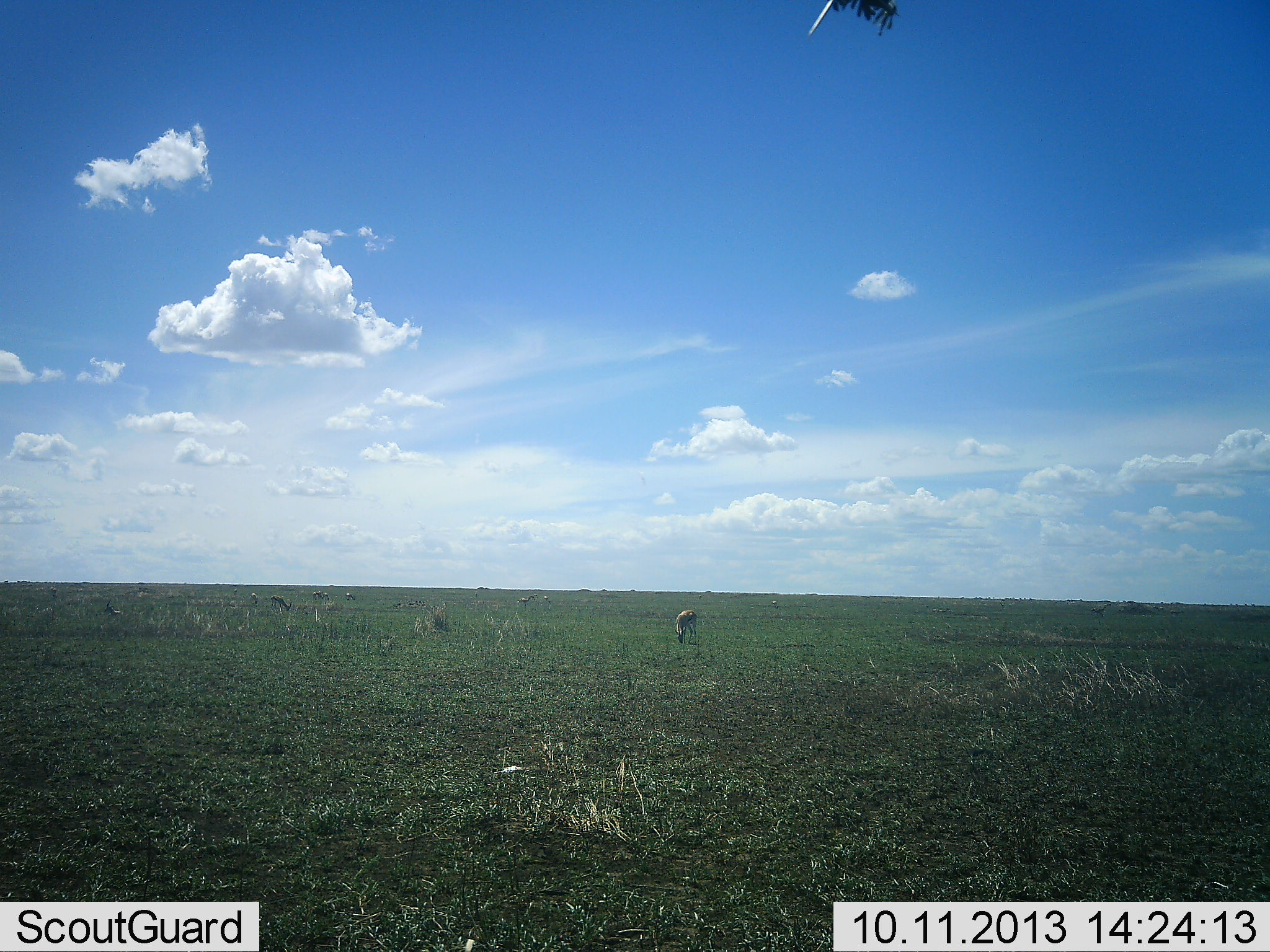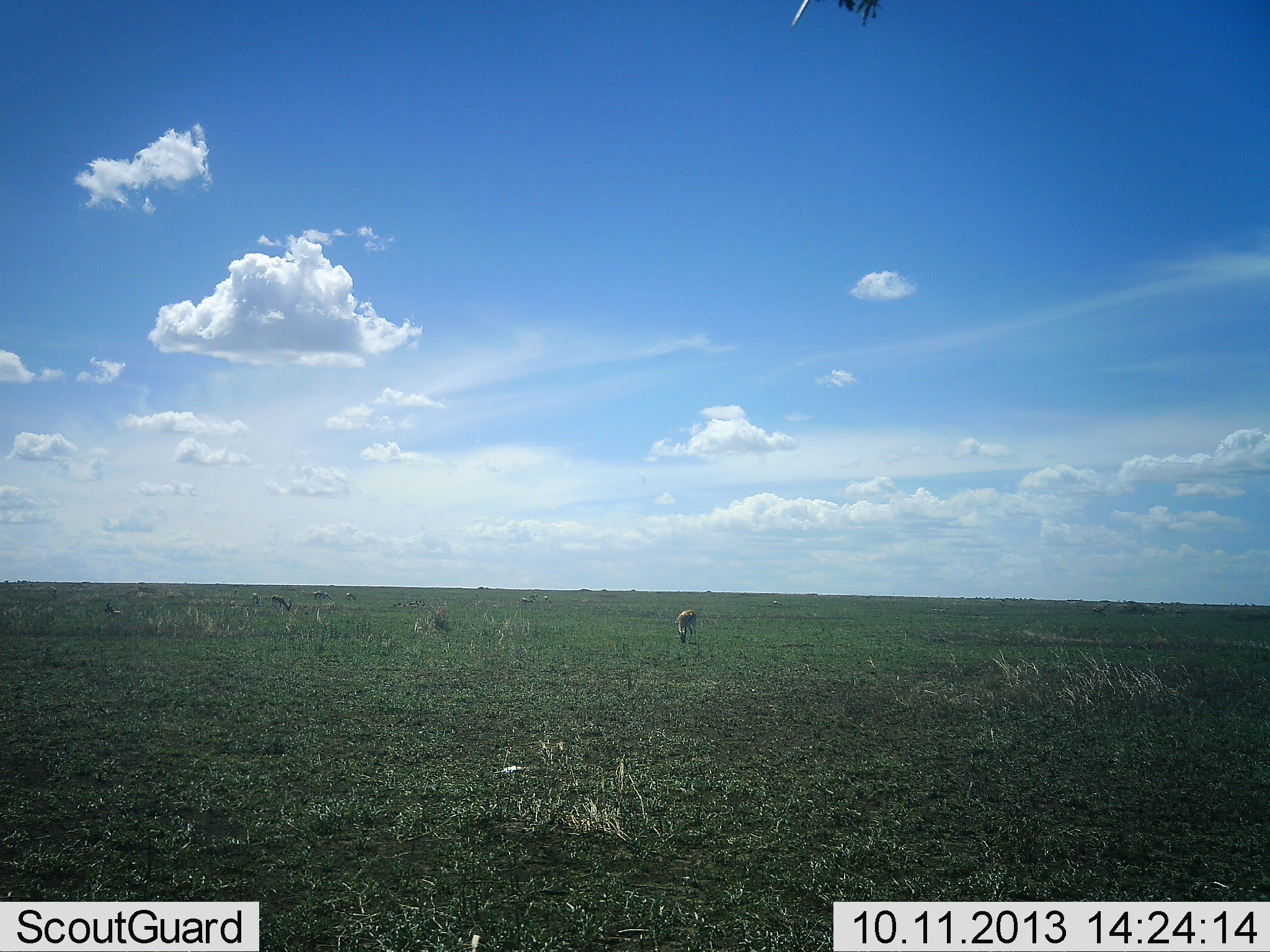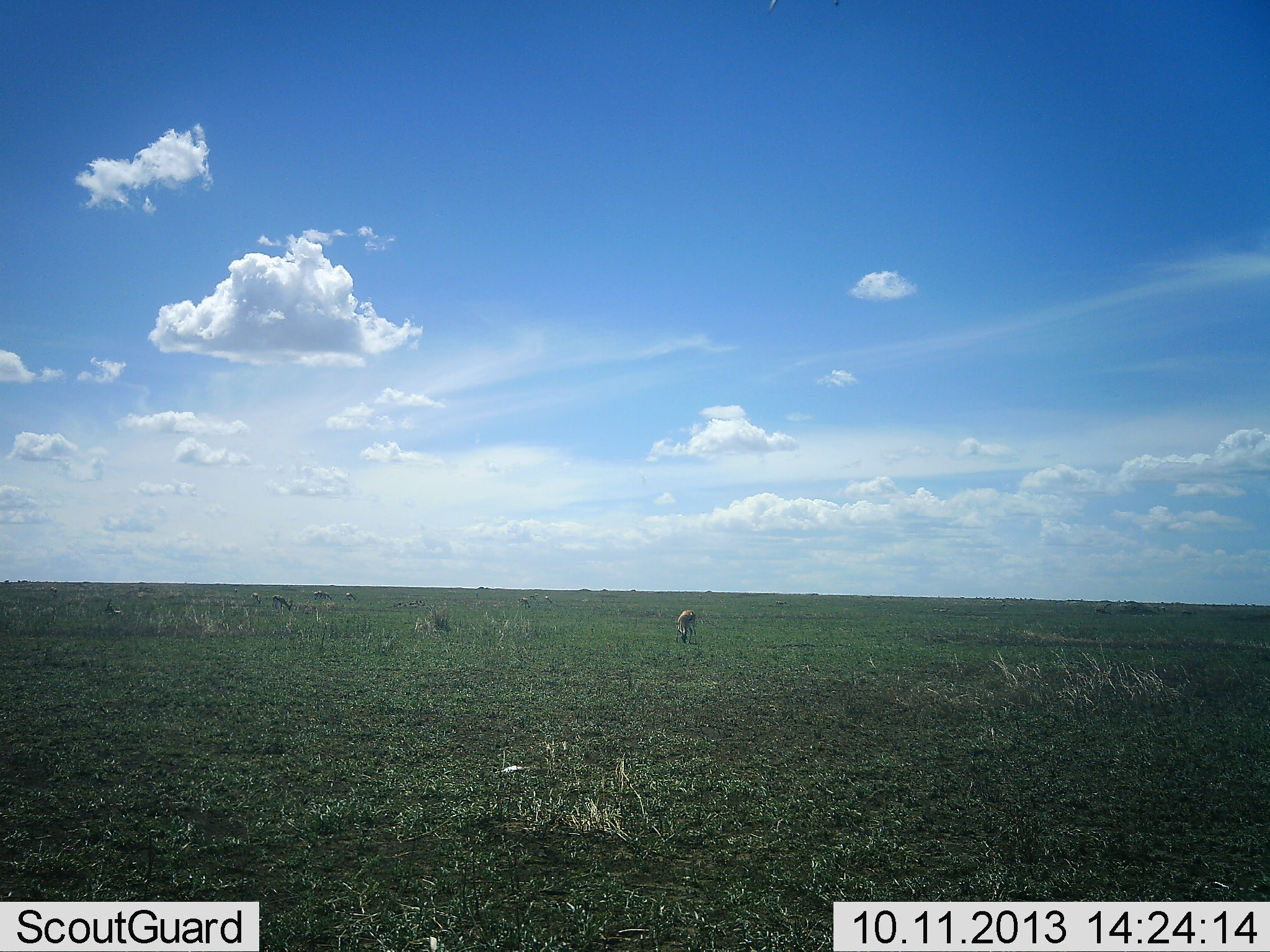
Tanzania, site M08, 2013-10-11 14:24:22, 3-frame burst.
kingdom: Animalia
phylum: Chordata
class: Mammalia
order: Artiodactyla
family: Bovidae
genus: Eudorcas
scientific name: Eudorcas thomsonii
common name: thomson's gazelle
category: gazellethomsons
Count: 8.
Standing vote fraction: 35%.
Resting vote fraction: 13%.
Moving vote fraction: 17%.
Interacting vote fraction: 4%.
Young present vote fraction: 0%.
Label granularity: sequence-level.